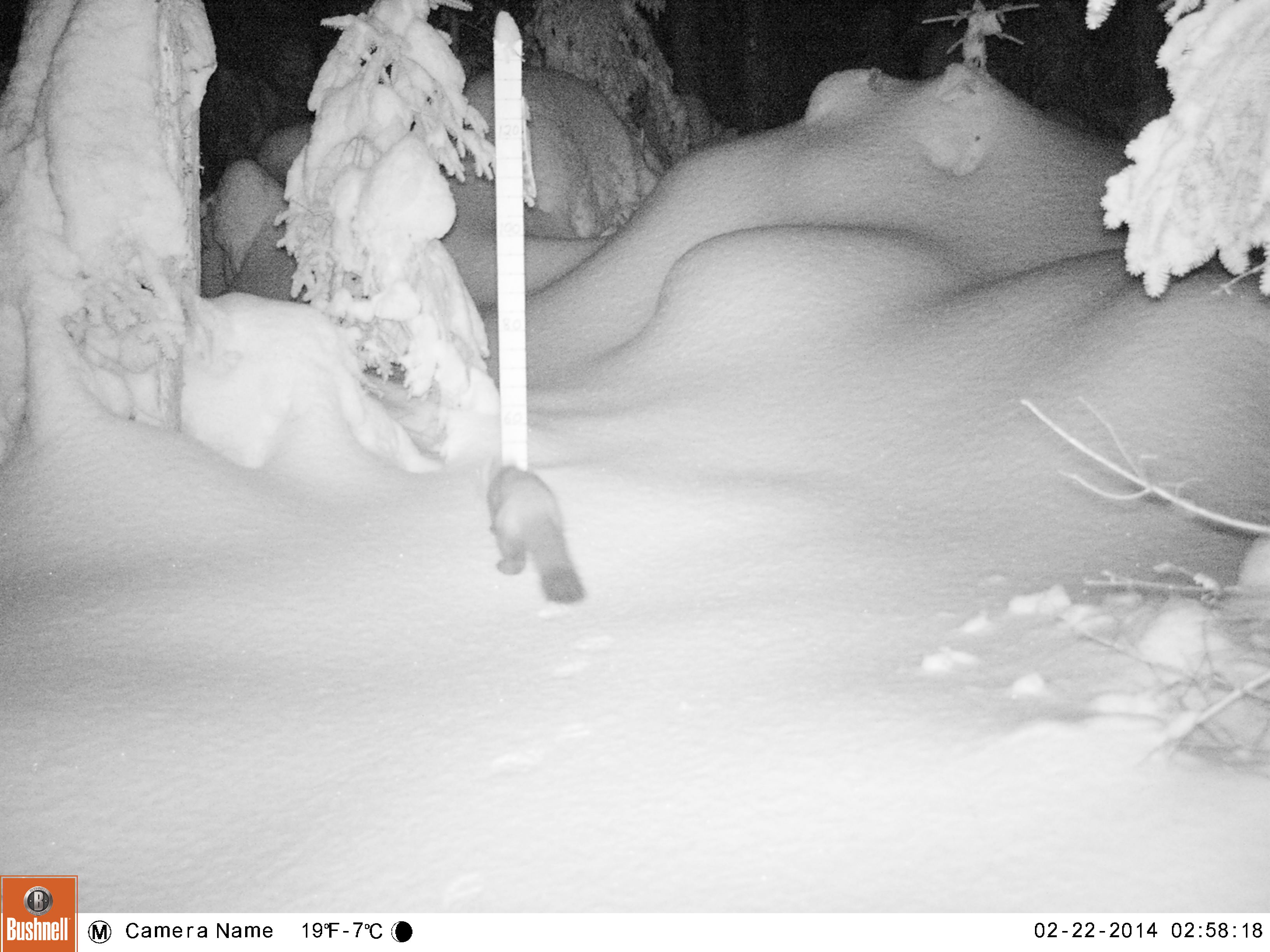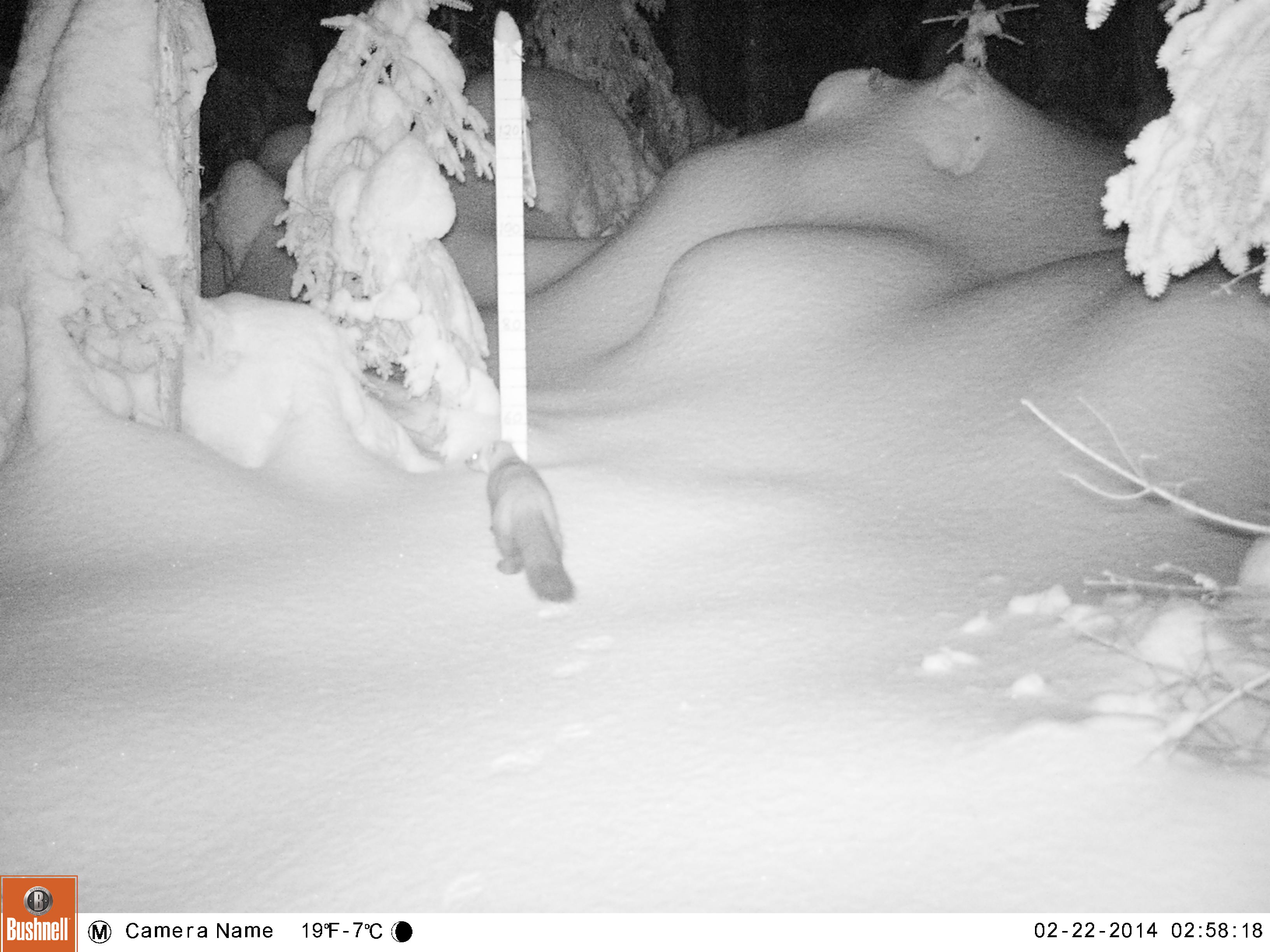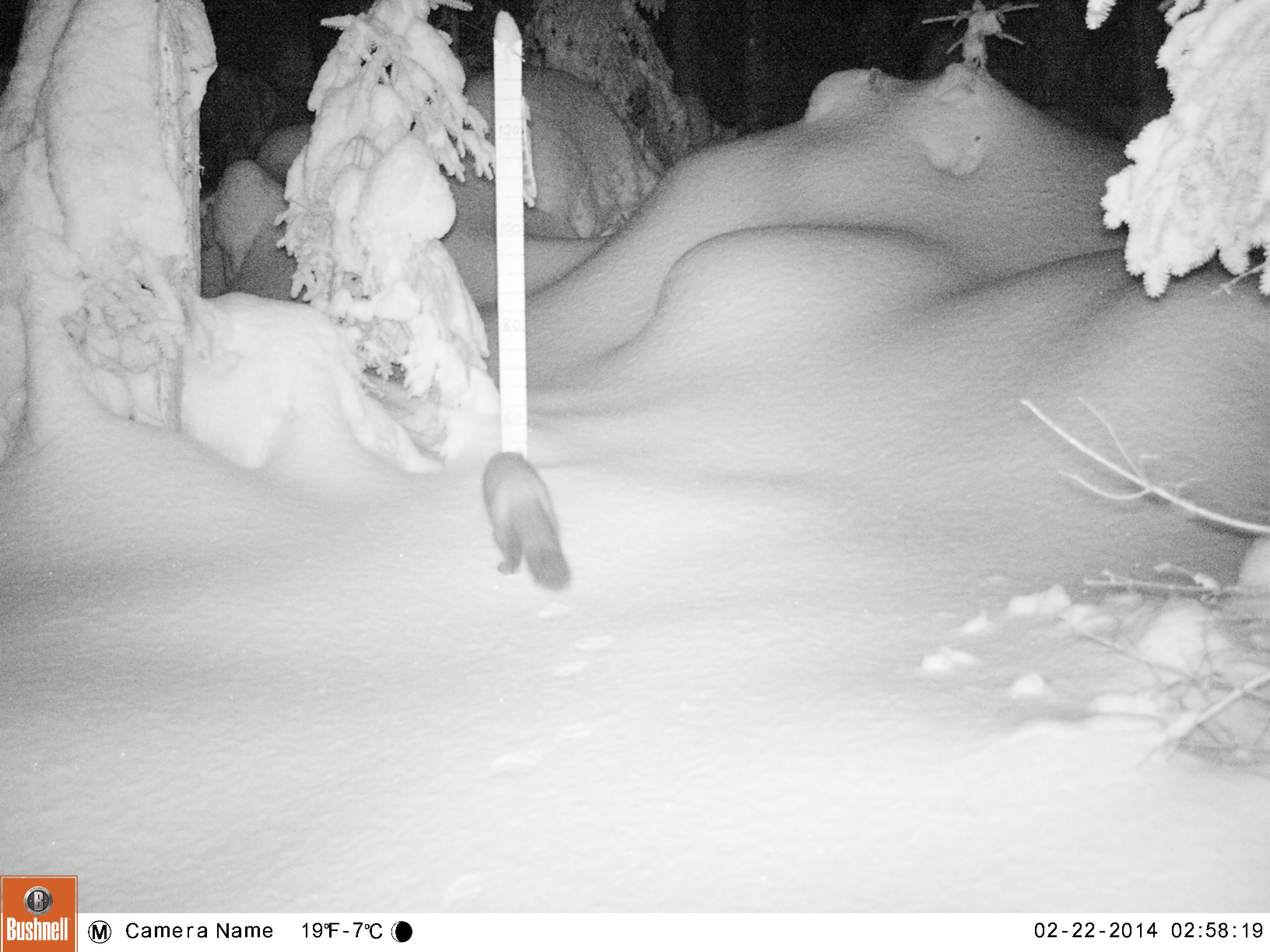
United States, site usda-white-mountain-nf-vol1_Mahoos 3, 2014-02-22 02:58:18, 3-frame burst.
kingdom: Animalia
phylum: Chordata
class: Mammalia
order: Carnivora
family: Mustelidae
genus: Martes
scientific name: Martes americana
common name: american marten